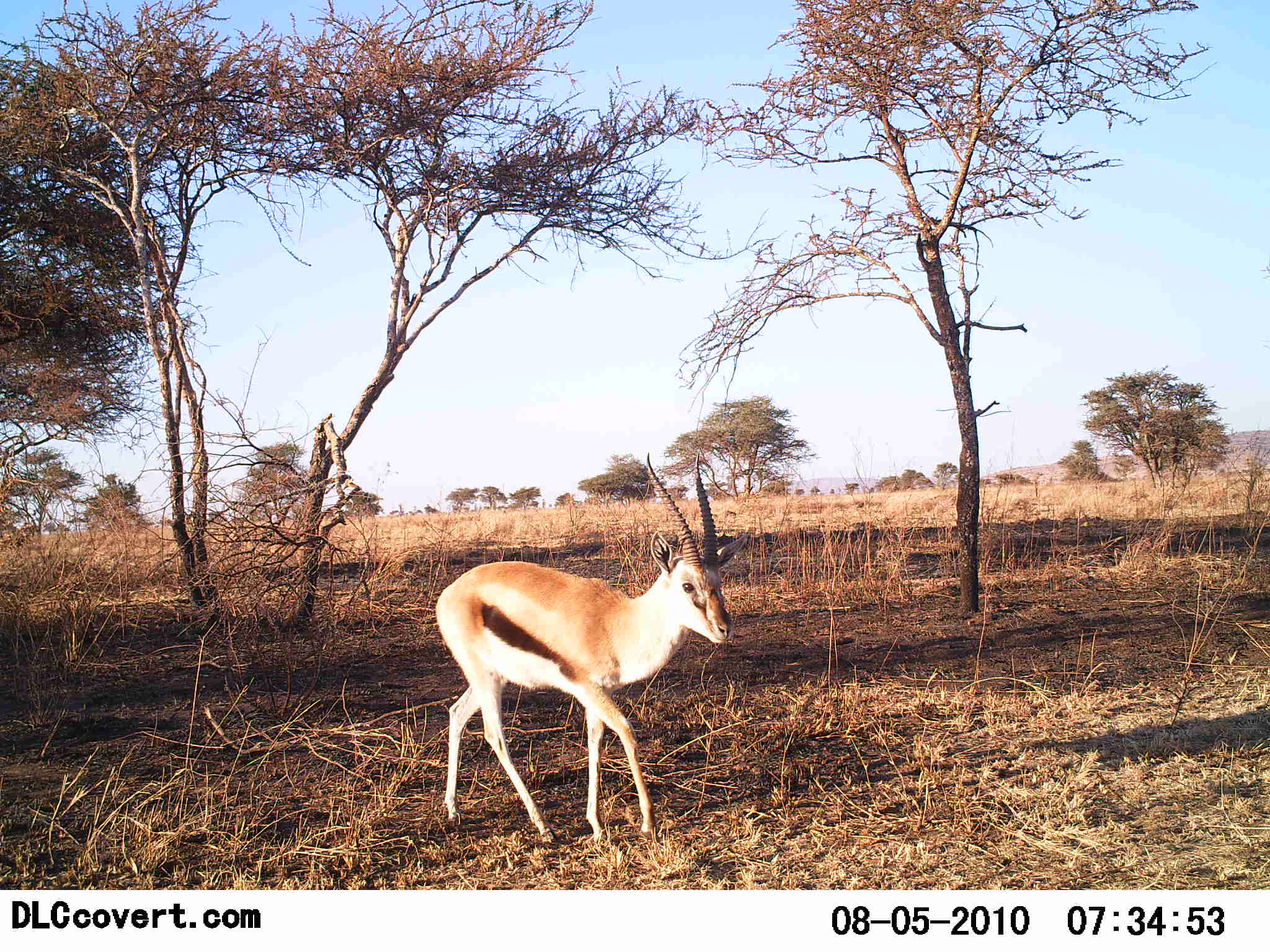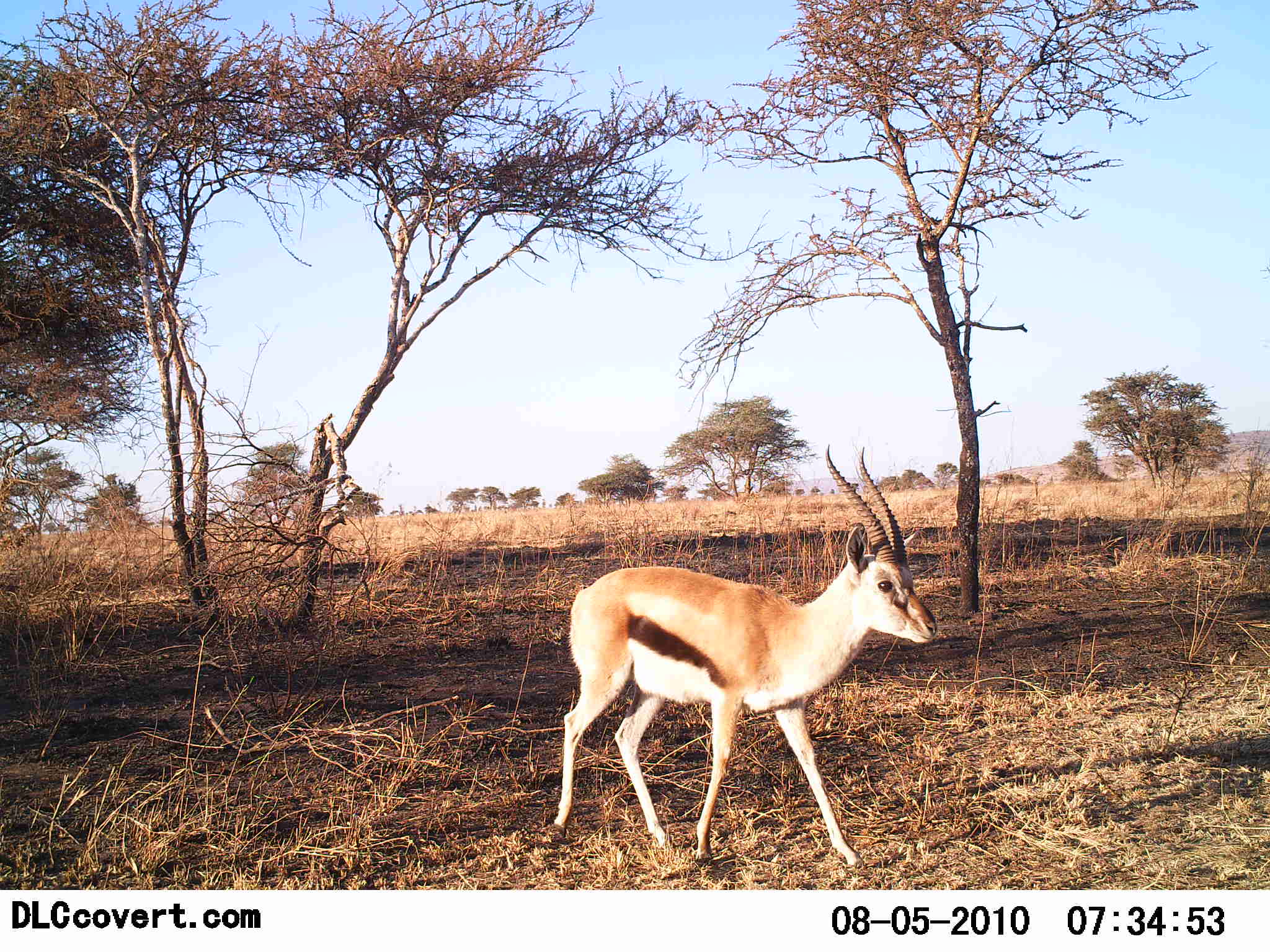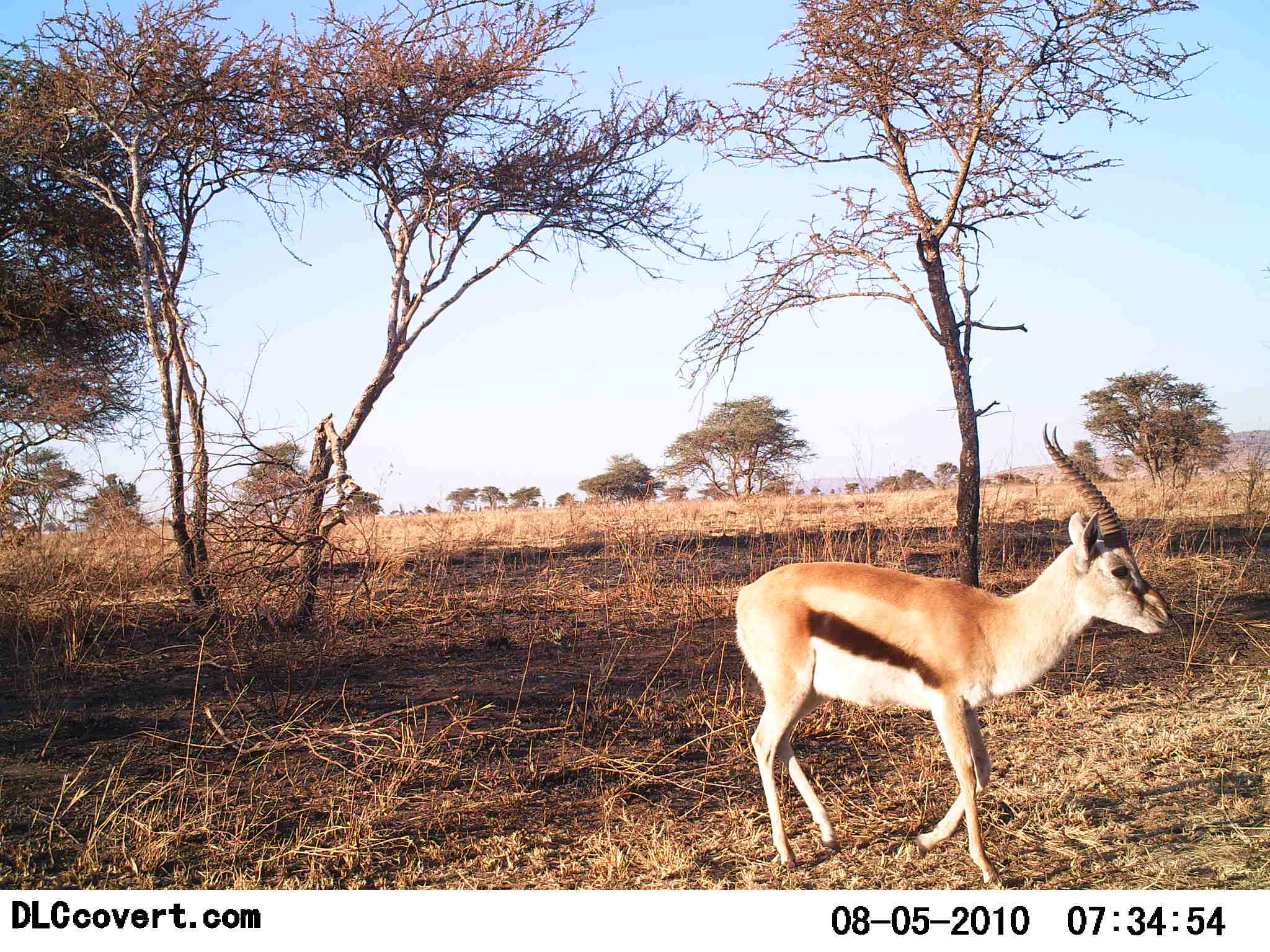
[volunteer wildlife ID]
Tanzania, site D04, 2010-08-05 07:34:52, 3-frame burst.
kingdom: Animalia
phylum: Chordata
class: Mammalia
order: Artiodactyla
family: Bovidae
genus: Eudorcas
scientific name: Eudorcas thomsonii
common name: thomson's gazelle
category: gazellethomsons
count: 1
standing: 7%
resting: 0%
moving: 100%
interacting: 0%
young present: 0%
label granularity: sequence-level